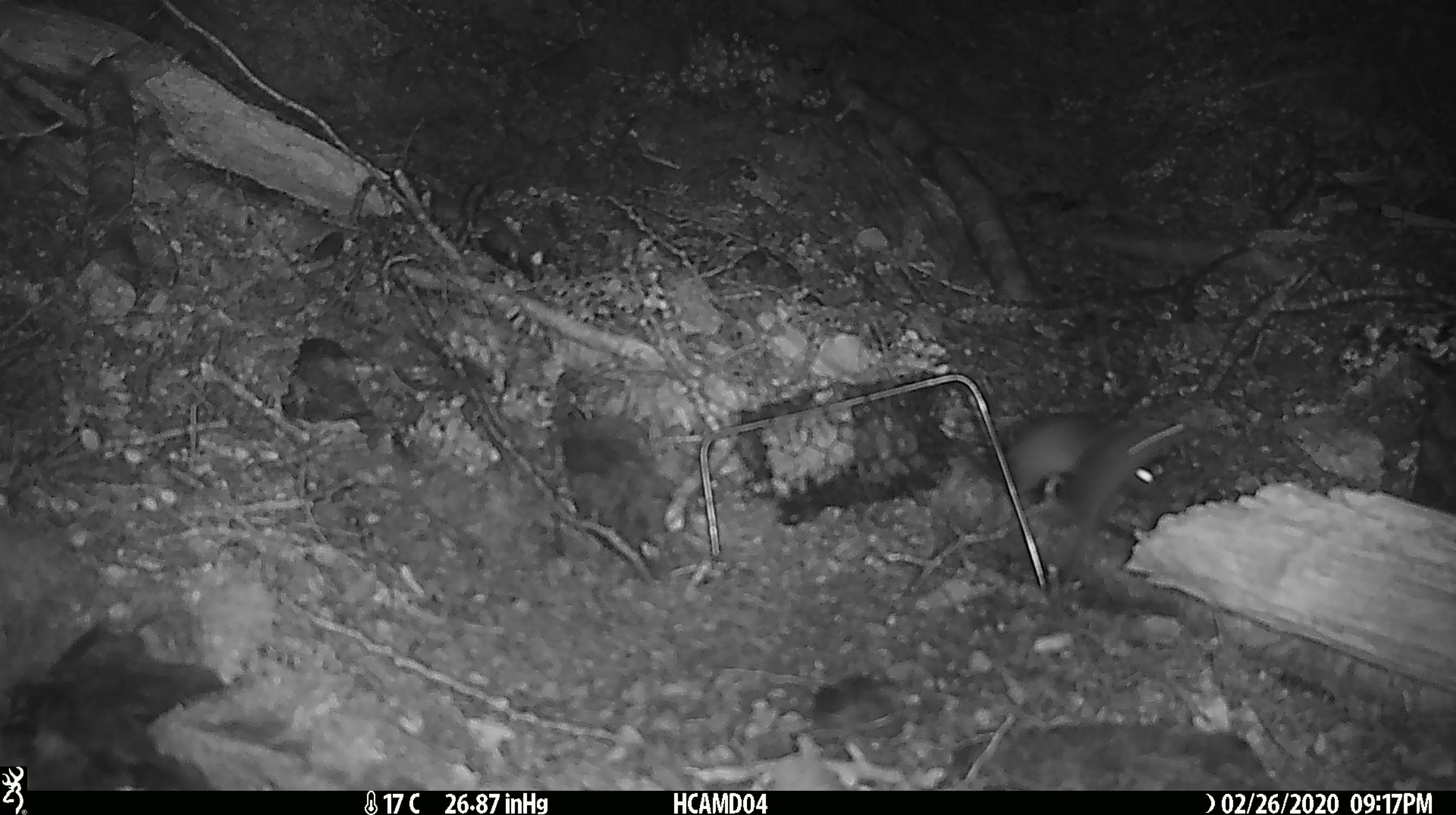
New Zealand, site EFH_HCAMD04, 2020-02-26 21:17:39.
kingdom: Animalia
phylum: Chordata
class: Mammalia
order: Rodentia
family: Muridae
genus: Mus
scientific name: Mus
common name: mouse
Mouse (Mus).